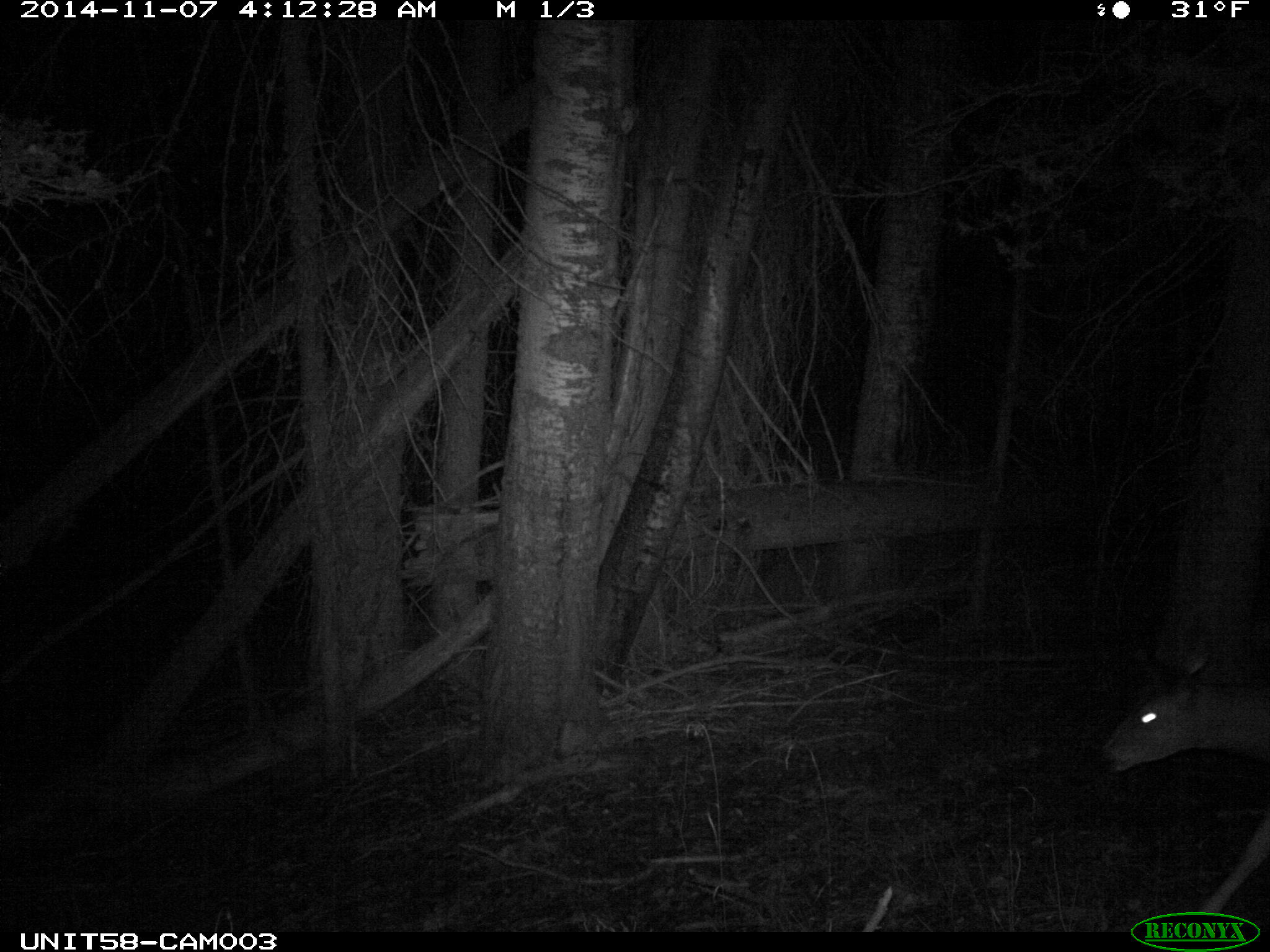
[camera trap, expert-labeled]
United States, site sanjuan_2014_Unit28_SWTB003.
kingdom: Animalia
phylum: Chordata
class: Mammalia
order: Artiodactyla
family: Cervidae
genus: Odocoileus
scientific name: Odocoileus hemionus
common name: mule deer